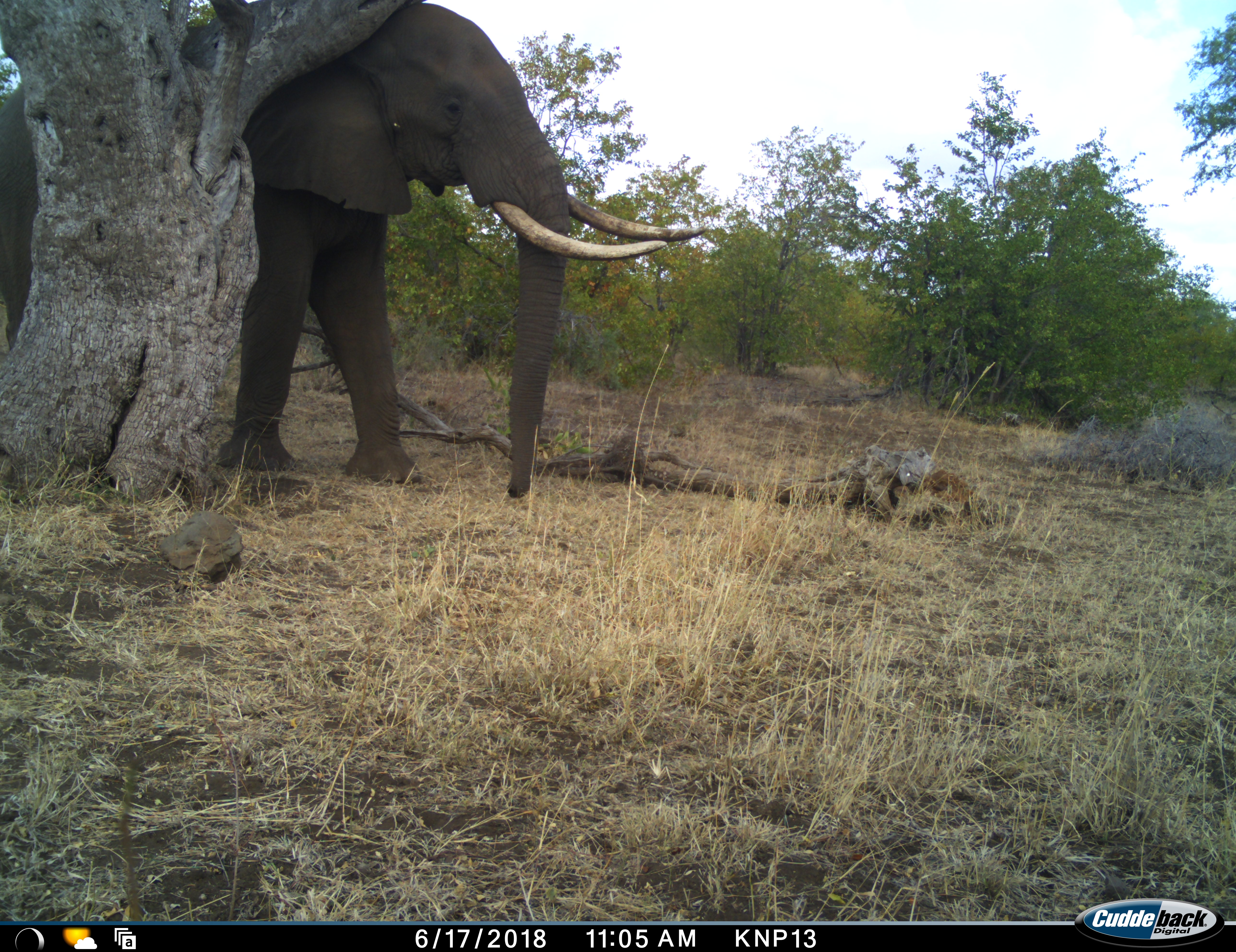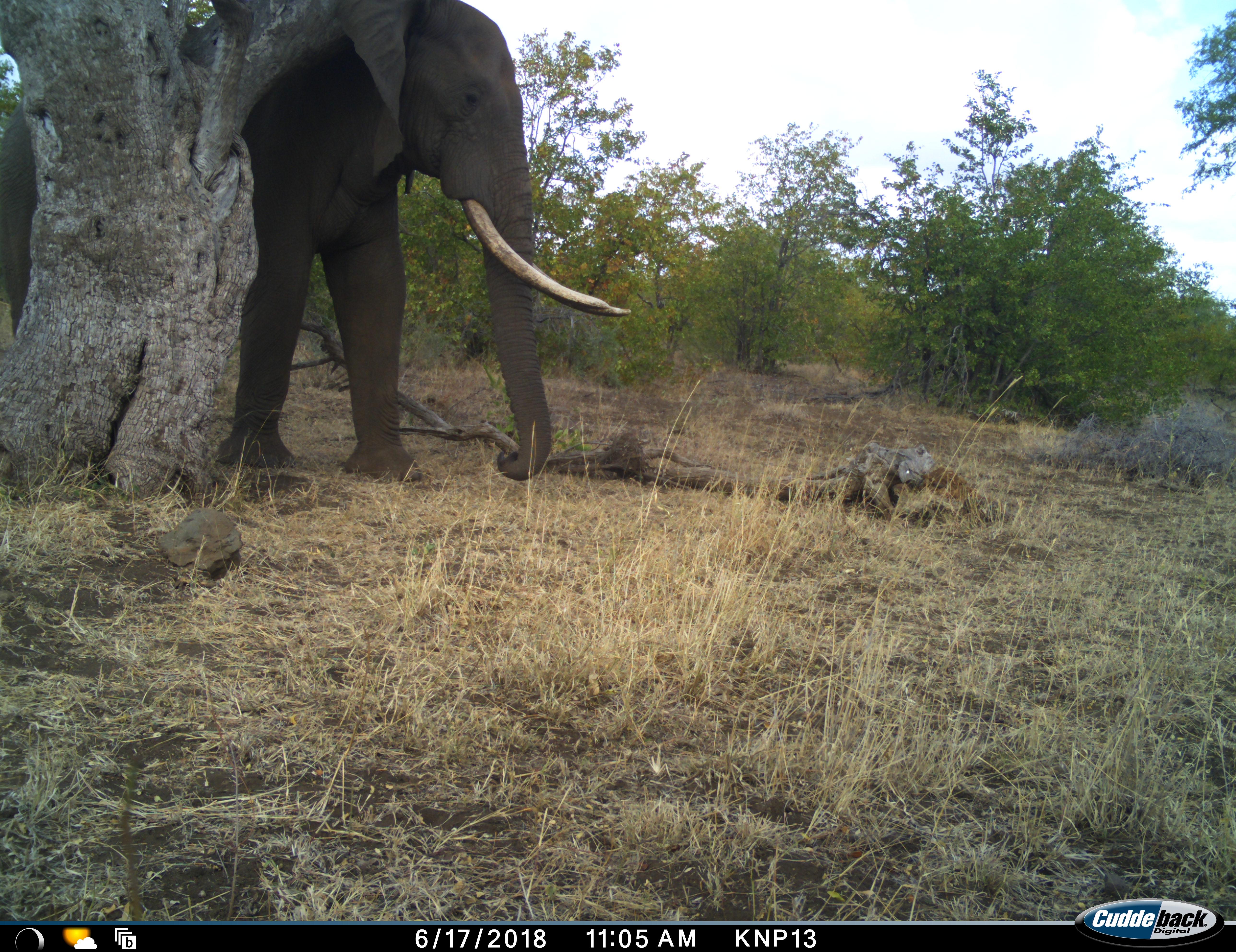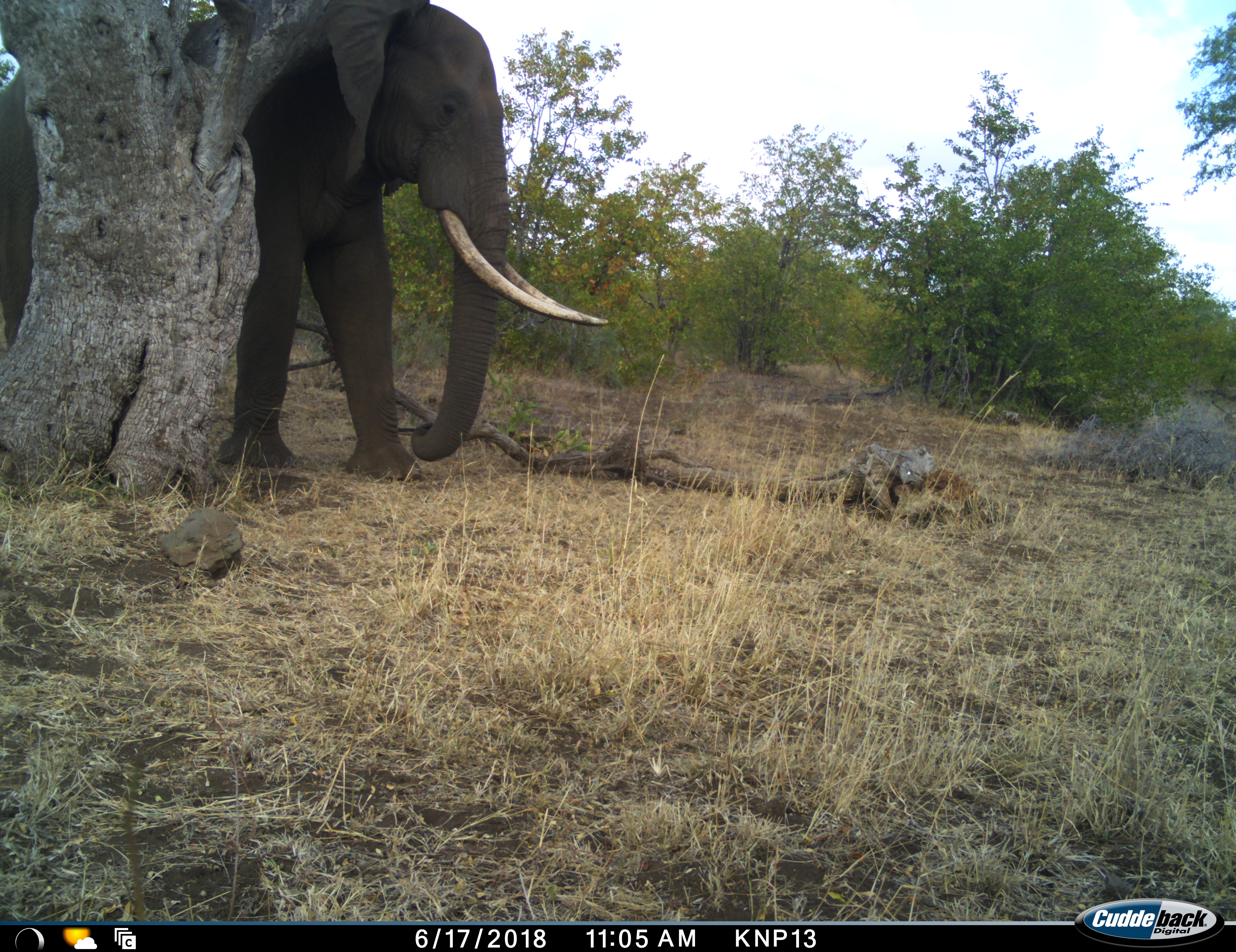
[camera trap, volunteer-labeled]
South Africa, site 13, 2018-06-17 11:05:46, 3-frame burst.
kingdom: Animalia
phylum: Chordata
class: Mammalia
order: Proboscidea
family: Elephantidae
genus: Loxodonta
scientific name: Loxodonta africana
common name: african bush elephant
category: elephant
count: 1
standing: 80%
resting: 10%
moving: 10%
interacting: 20%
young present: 0%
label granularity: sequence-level